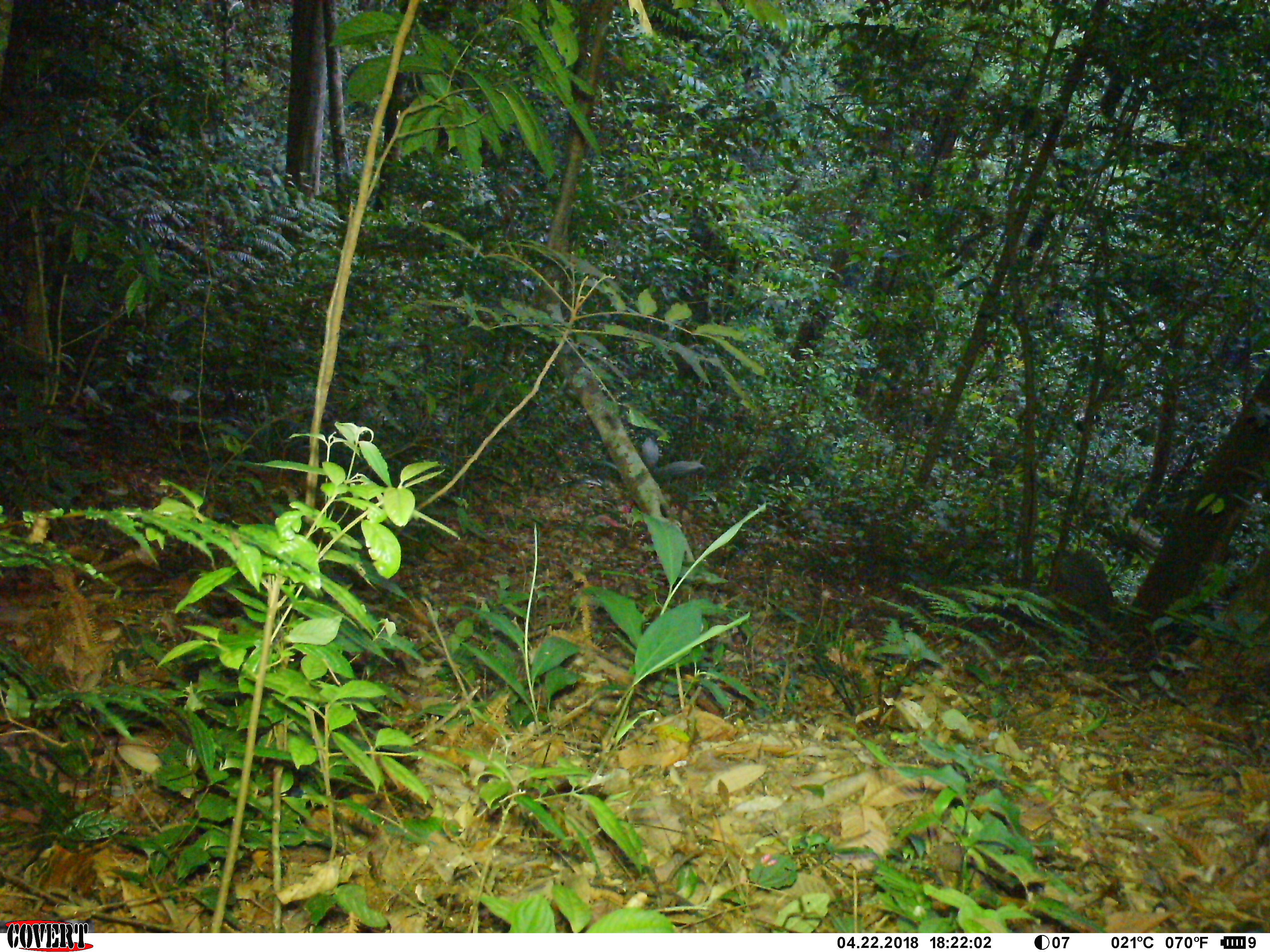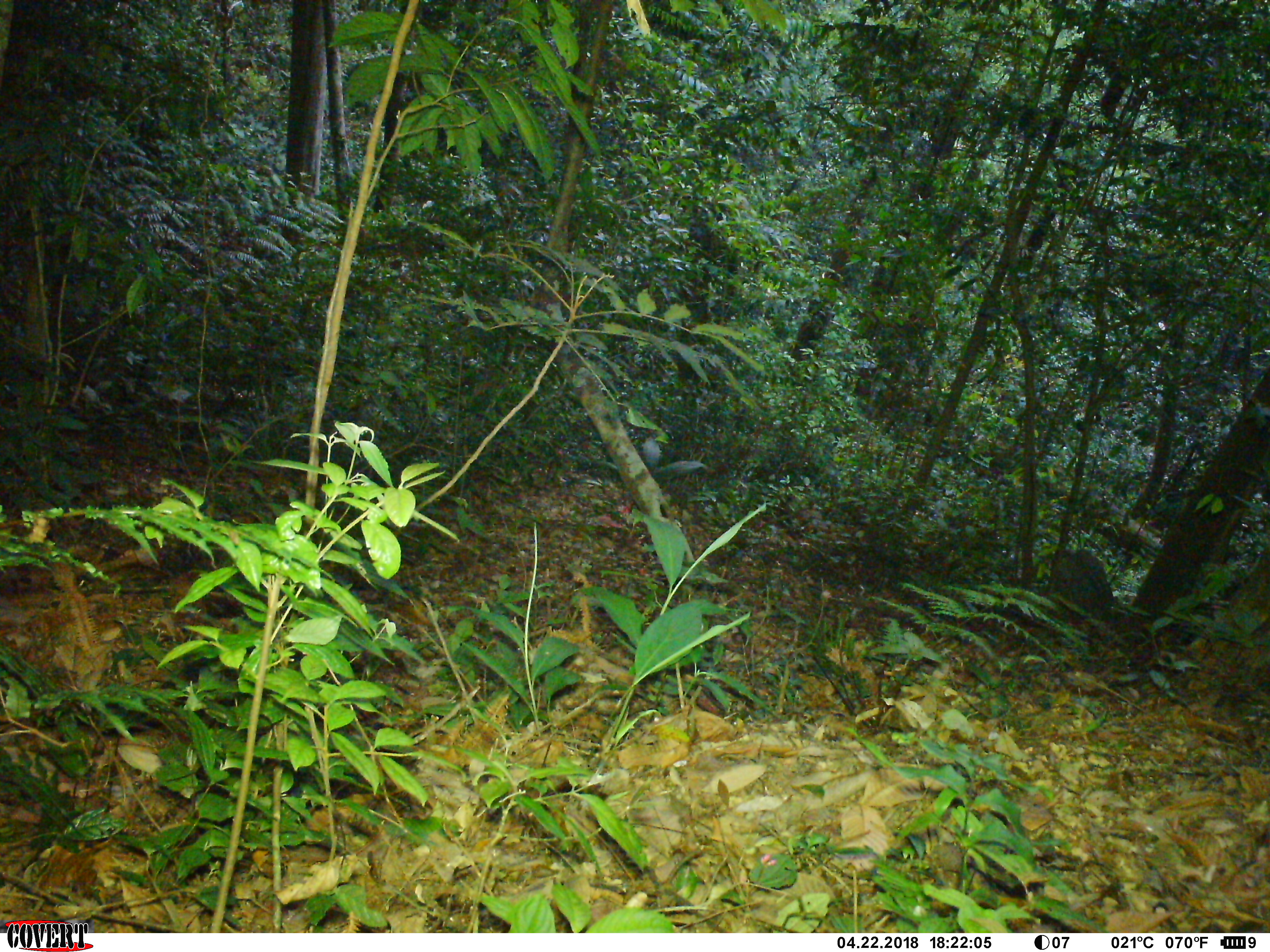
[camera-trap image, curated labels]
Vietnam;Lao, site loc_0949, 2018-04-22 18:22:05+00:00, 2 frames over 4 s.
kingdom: Animalia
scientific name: Animalia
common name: animal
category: unidentified animal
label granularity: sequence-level